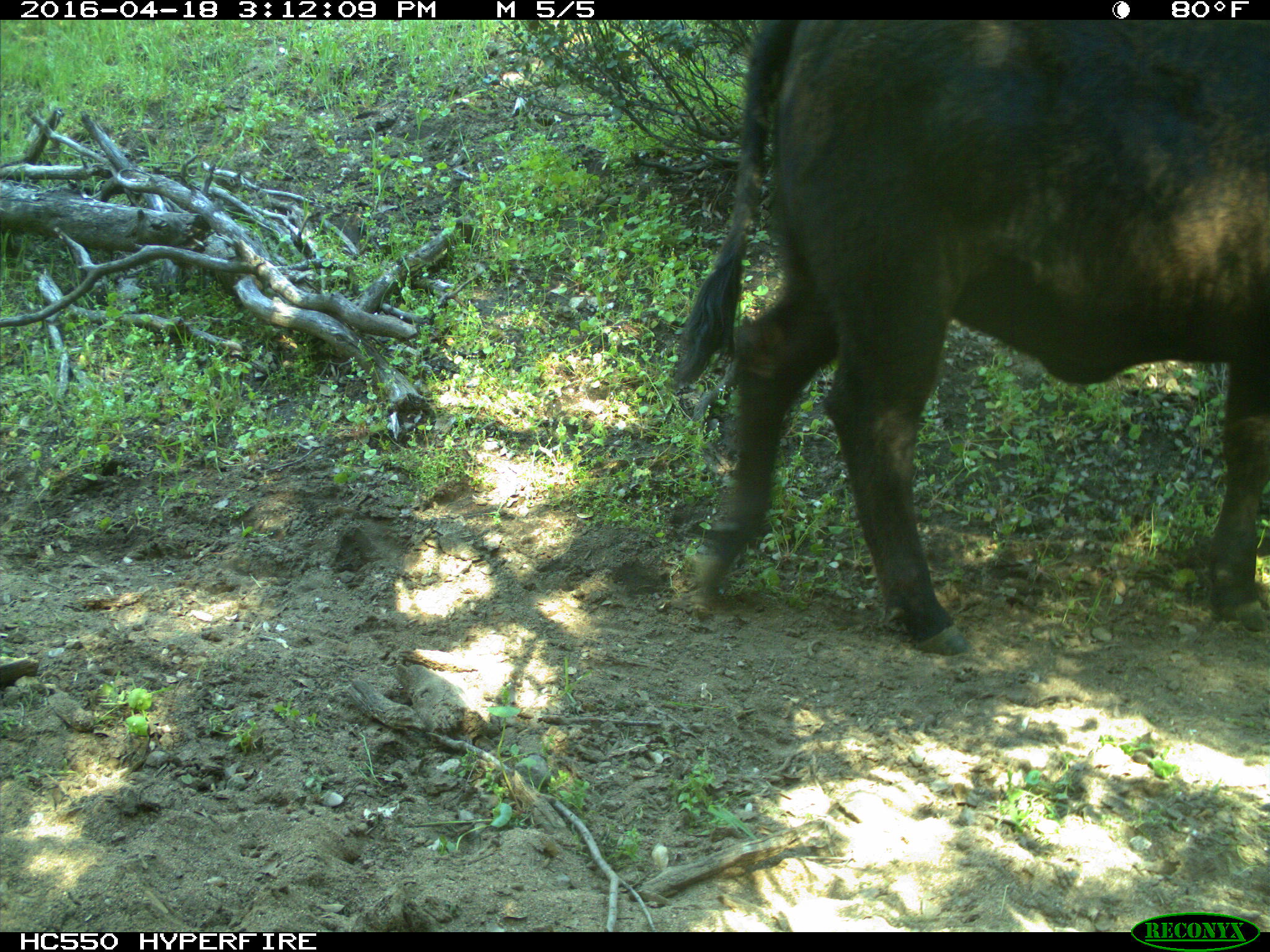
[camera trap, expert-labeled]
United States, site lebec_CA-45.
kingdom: Animalia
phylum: Chordata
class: Mammalia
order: Artiodactyla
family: Bovidae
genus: Bos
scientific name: Bos taurus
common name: domestic cow